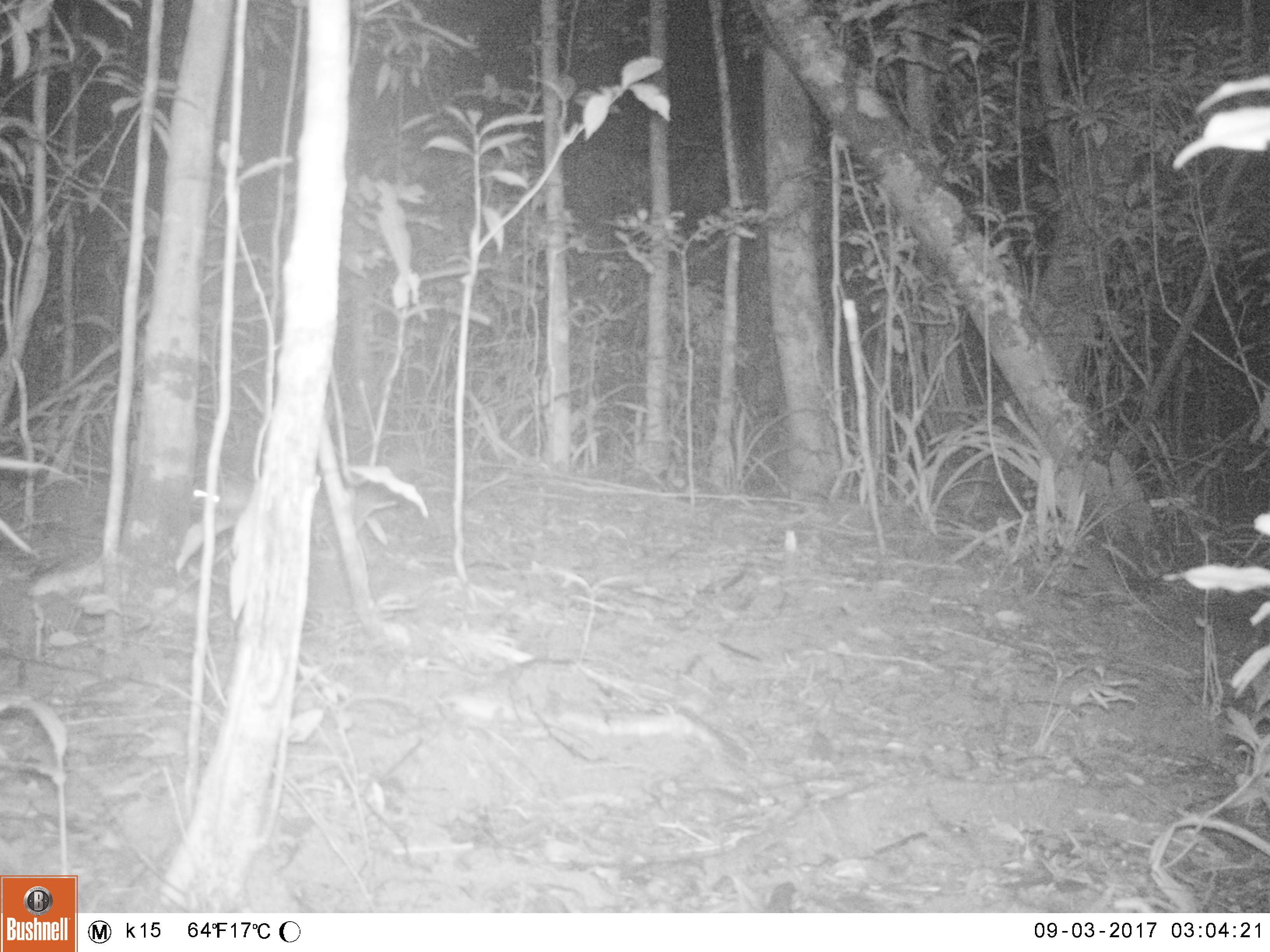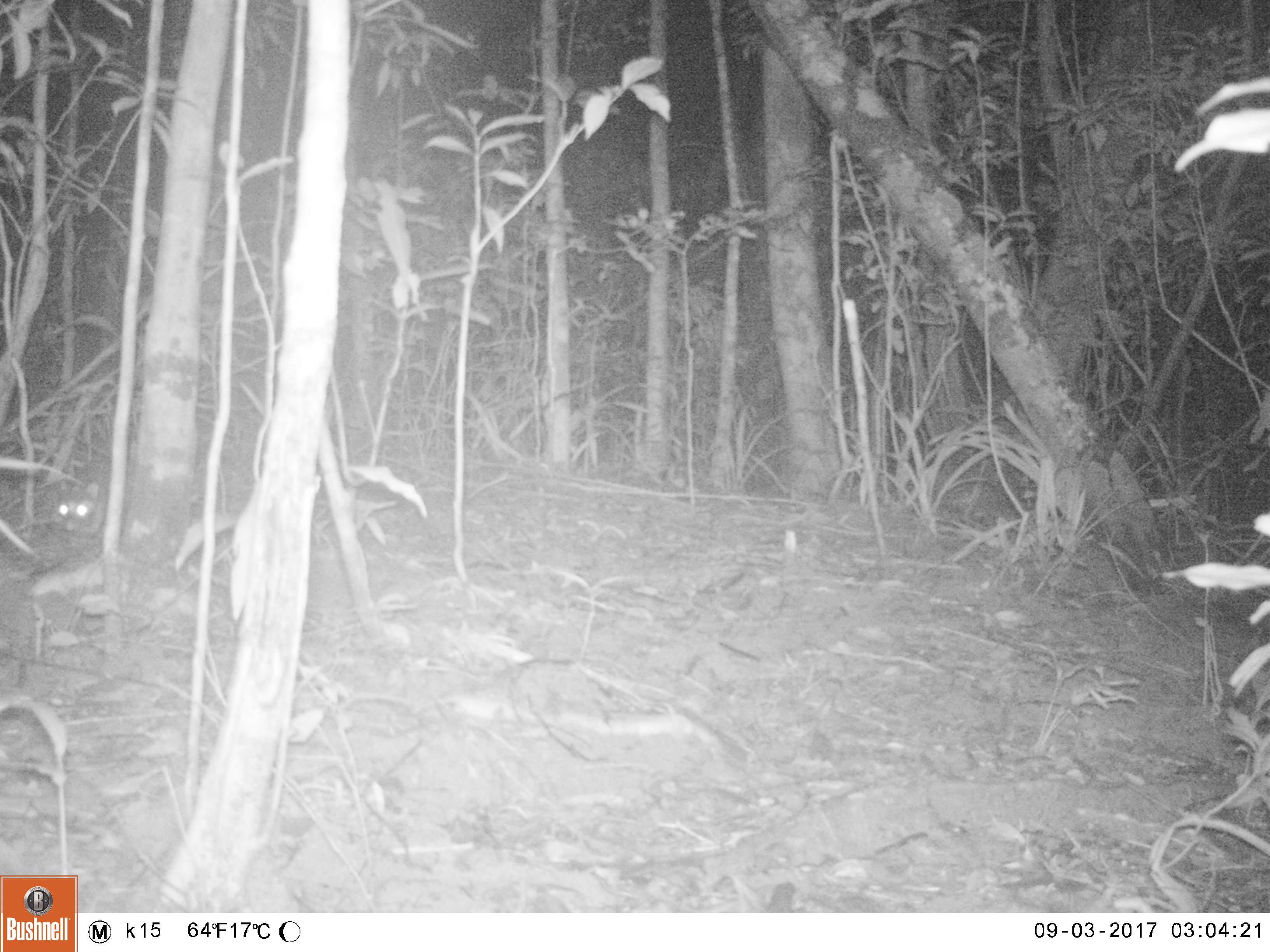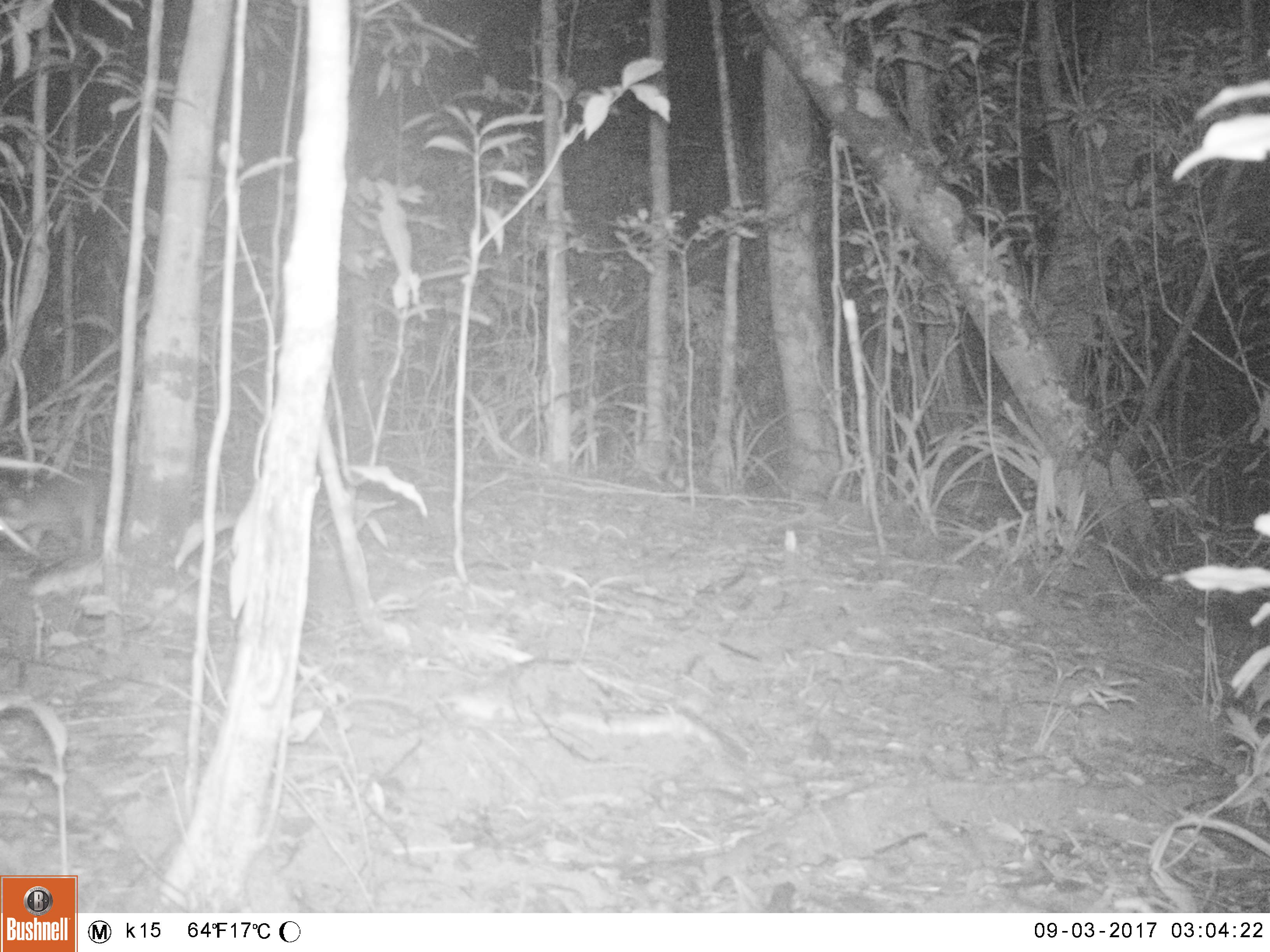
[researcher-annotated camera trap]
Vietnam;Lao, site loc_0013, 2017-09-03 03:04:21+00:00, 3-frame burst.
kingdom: Animalia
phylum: Chordata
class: Mammalia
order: Carnivora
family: Mustelidae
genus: Melogale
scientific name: Melogale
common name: ferret badger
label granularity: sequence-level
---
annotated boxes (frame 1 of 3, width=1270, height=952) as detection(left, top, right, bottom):
ferret badger: detection(187, 473, 256, 512)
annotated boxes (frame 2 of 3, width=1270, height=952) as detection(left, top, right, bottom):
ferret badger: detection(47, 479, 106, 543)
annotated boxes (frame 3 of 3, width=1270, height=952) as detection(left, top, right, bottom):
ferret badger: detection(0, 458, 113, 561)